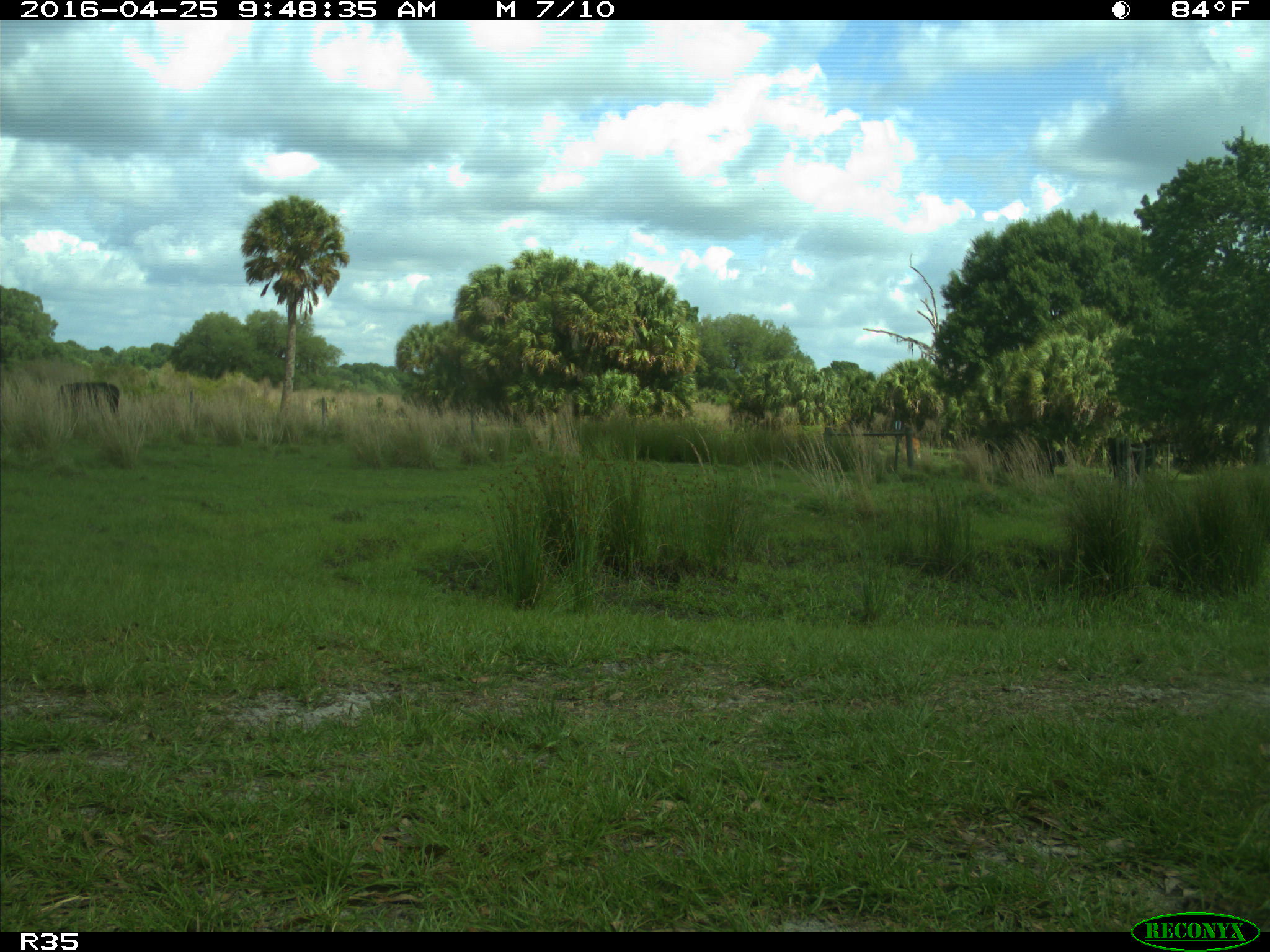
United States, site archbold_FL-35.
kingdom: Animalia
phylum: Chordata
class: Mammalia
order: Artiodactyla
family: Bovidae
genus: Bos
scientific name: Bos taurus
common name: domestic cow